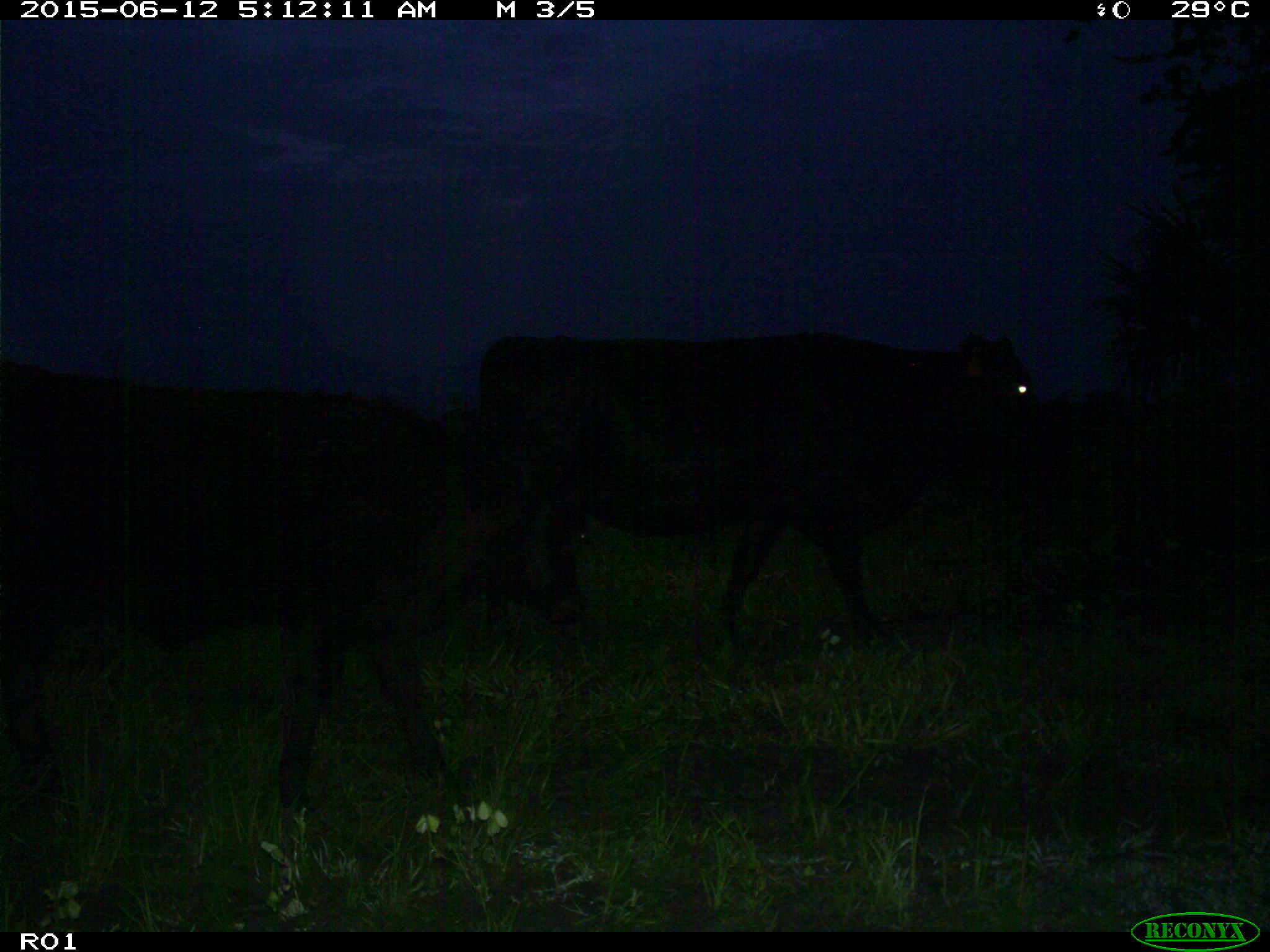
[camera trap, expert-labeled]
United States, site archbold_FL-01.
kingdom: Animalia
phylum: Chordata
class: Mammalia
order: Artiodactyla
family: Bovidae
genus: Bos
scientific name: Bos taurus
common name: domestic cow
Bos taurus (domestic cow).